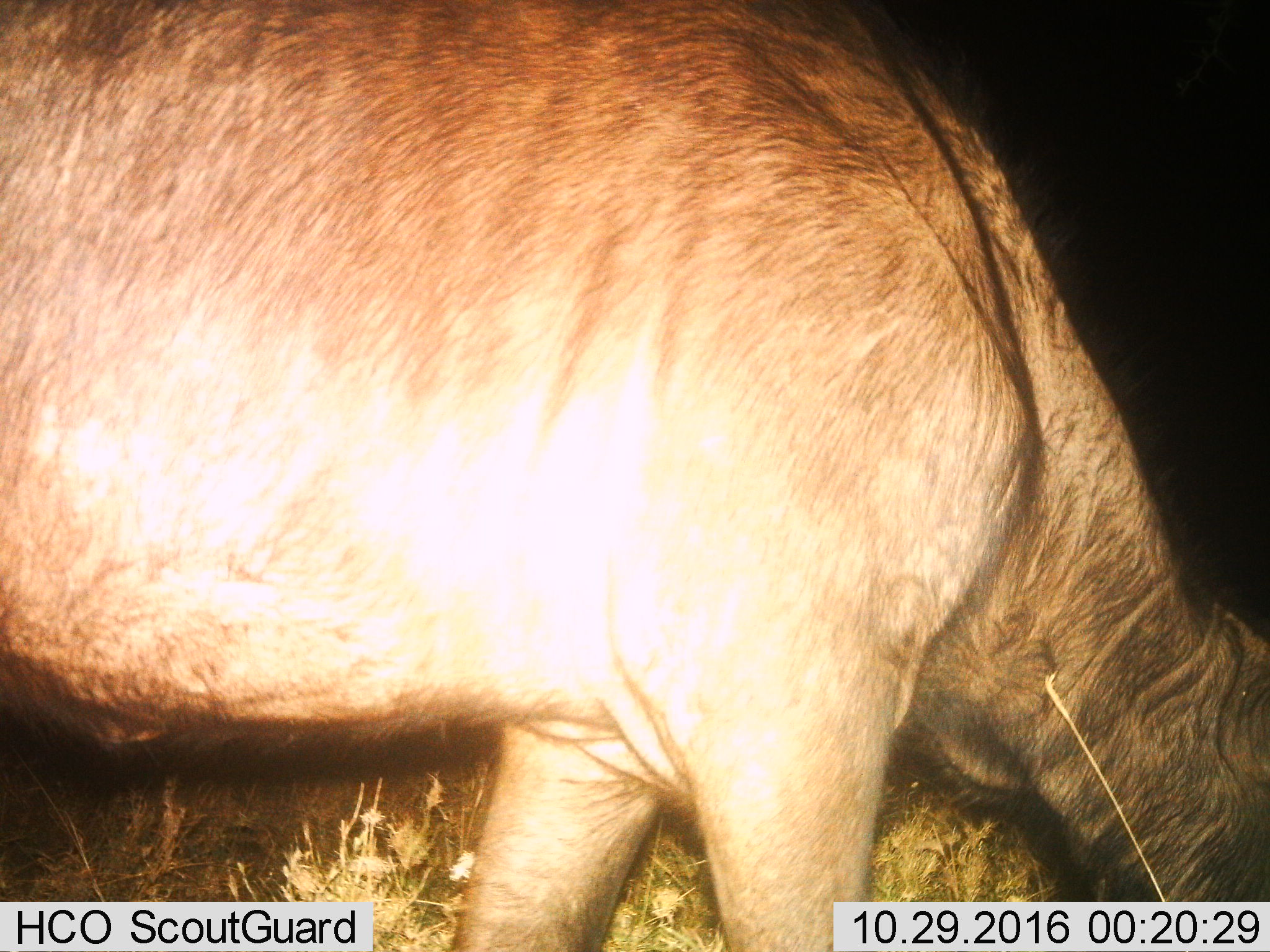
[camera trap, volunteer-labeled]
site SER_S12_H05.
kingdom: Animalia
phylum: Chordata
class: Mammalia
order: Artiodactyla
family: Bovidae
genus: Connochaetes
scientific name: Connochaetes taurinus taurinus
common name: blue wildebeest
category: wildebeestblue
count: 1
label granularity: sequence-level